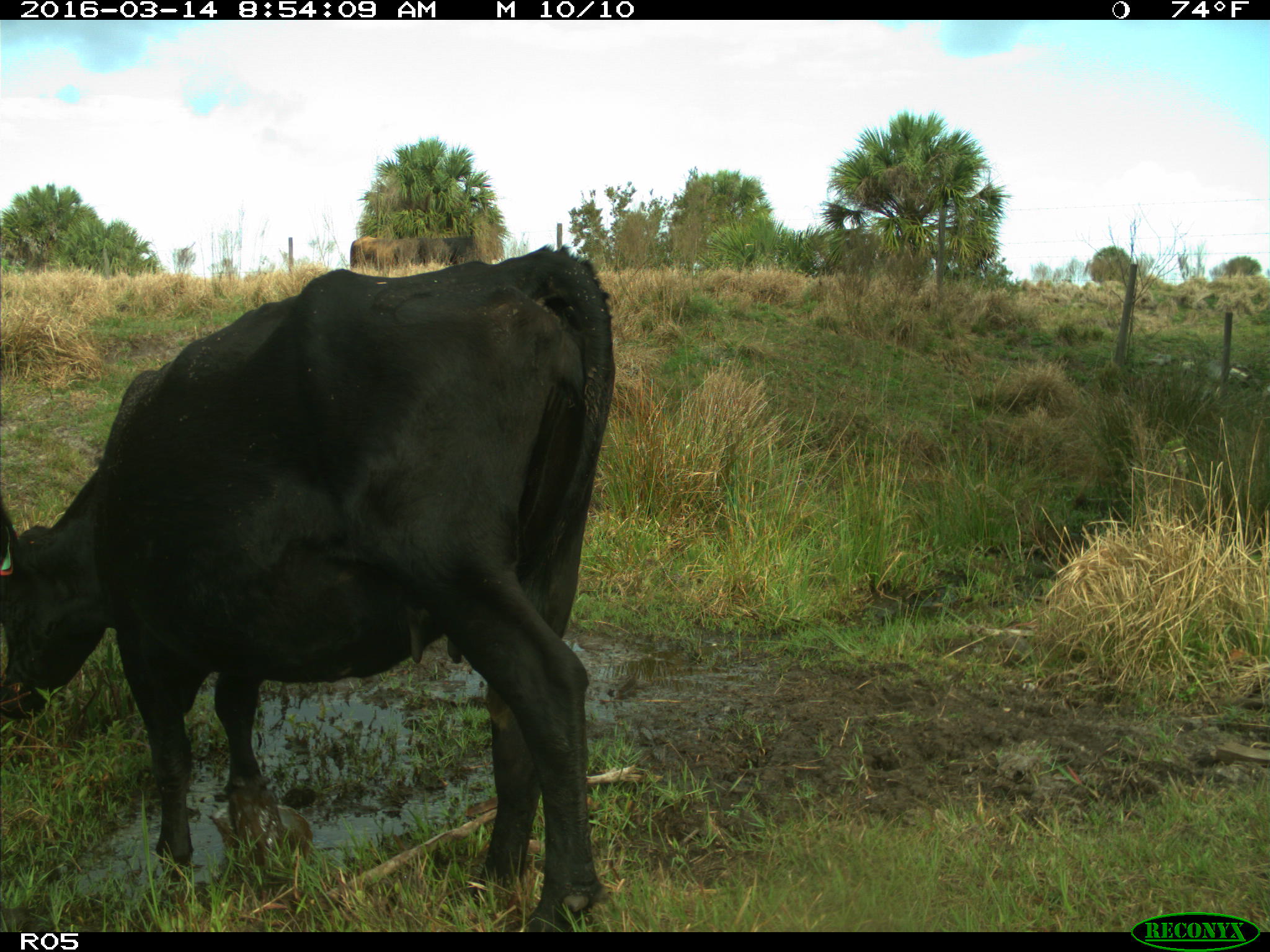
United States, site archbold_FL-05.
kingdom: Animalia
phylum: Chordata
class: Mammalia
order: Artiodactyla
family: Bovidae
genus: Bos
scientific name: Bos taurus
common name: domestic cow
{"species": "Bos taurus (domestic cow)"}